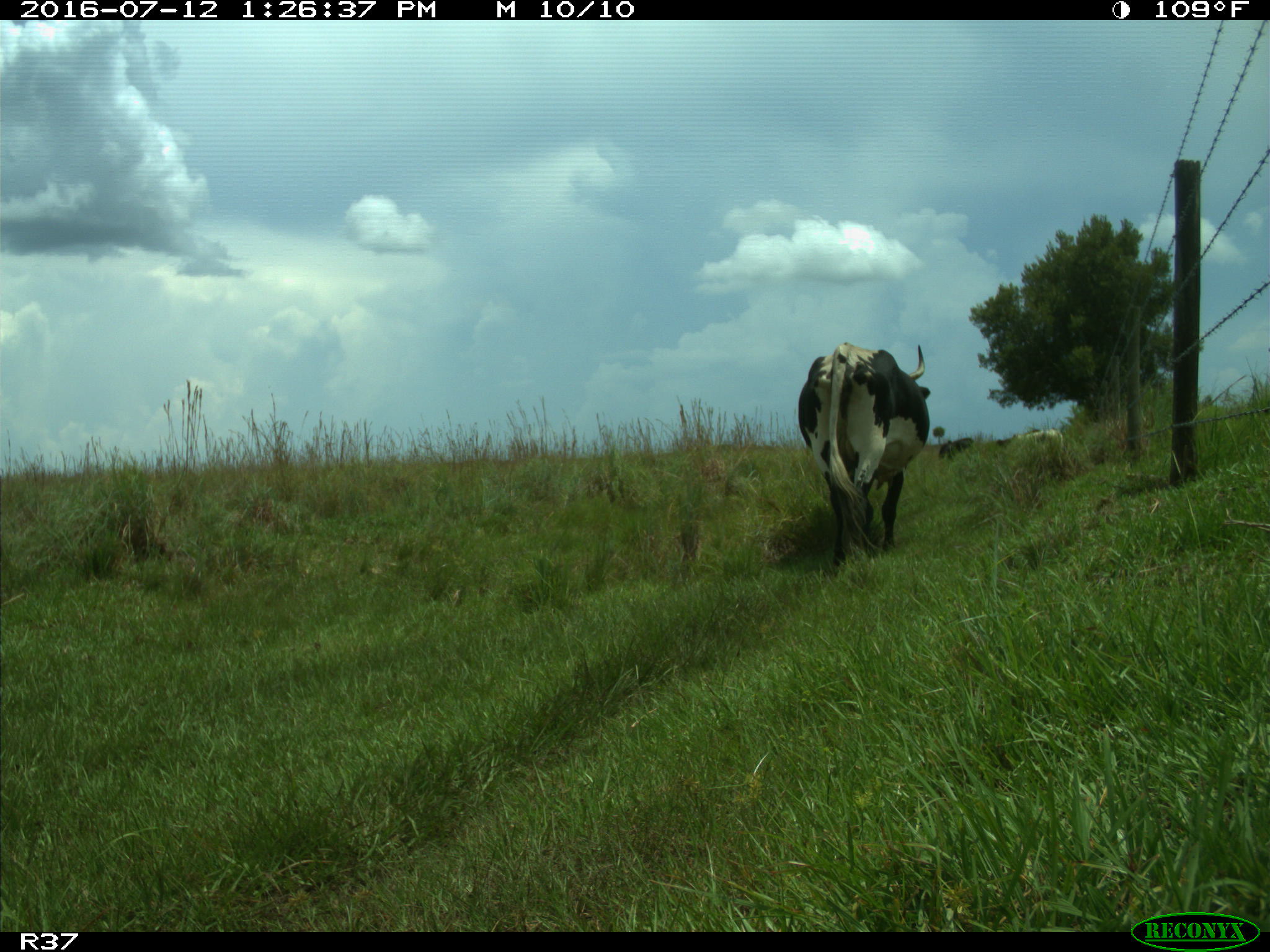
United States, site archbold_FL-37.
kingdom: Animalia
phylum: Chordata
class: Mammalia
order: Artiodactyla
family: Bovidae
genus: Bos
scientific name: Bos taurus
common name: domestic cow